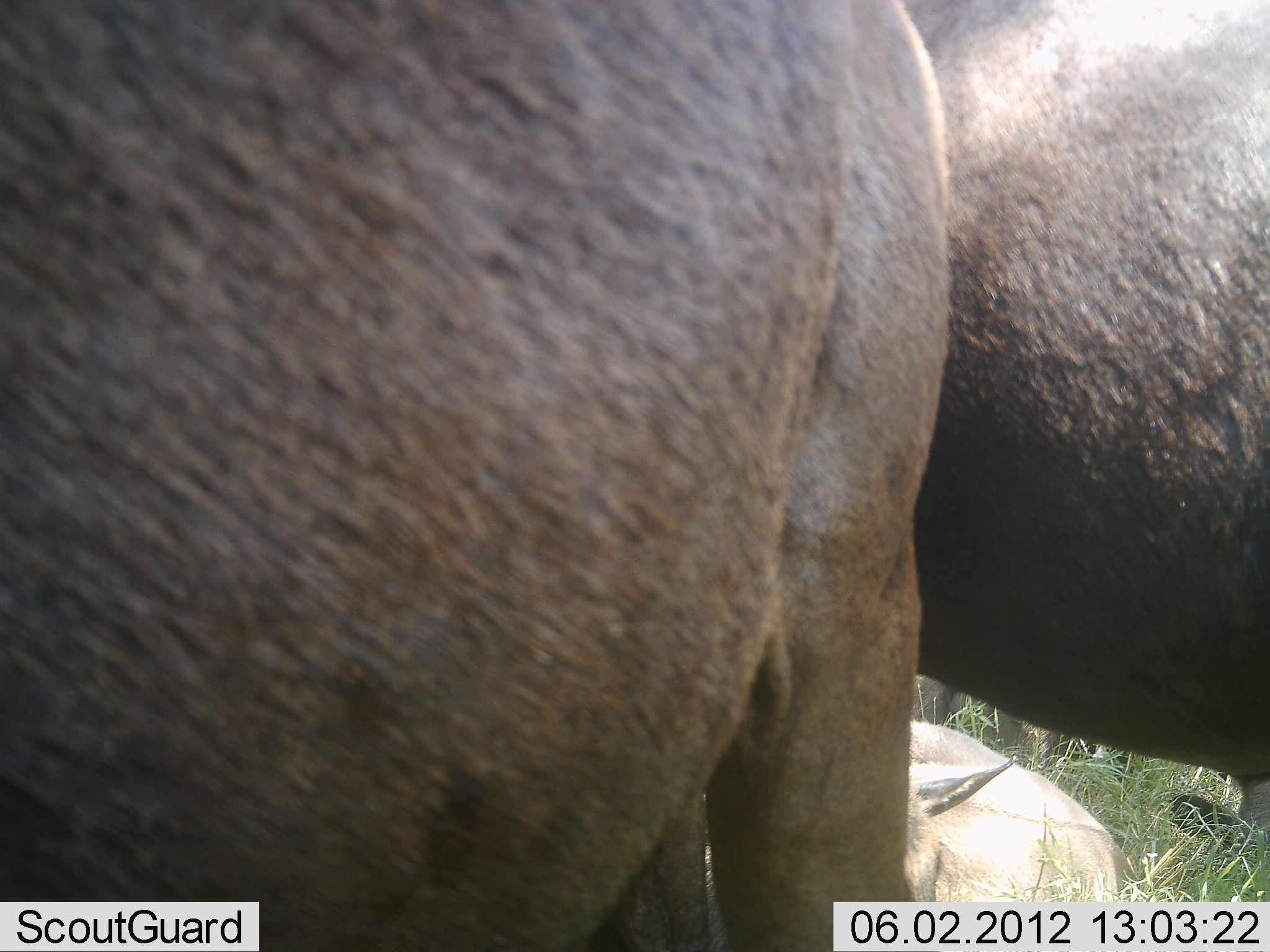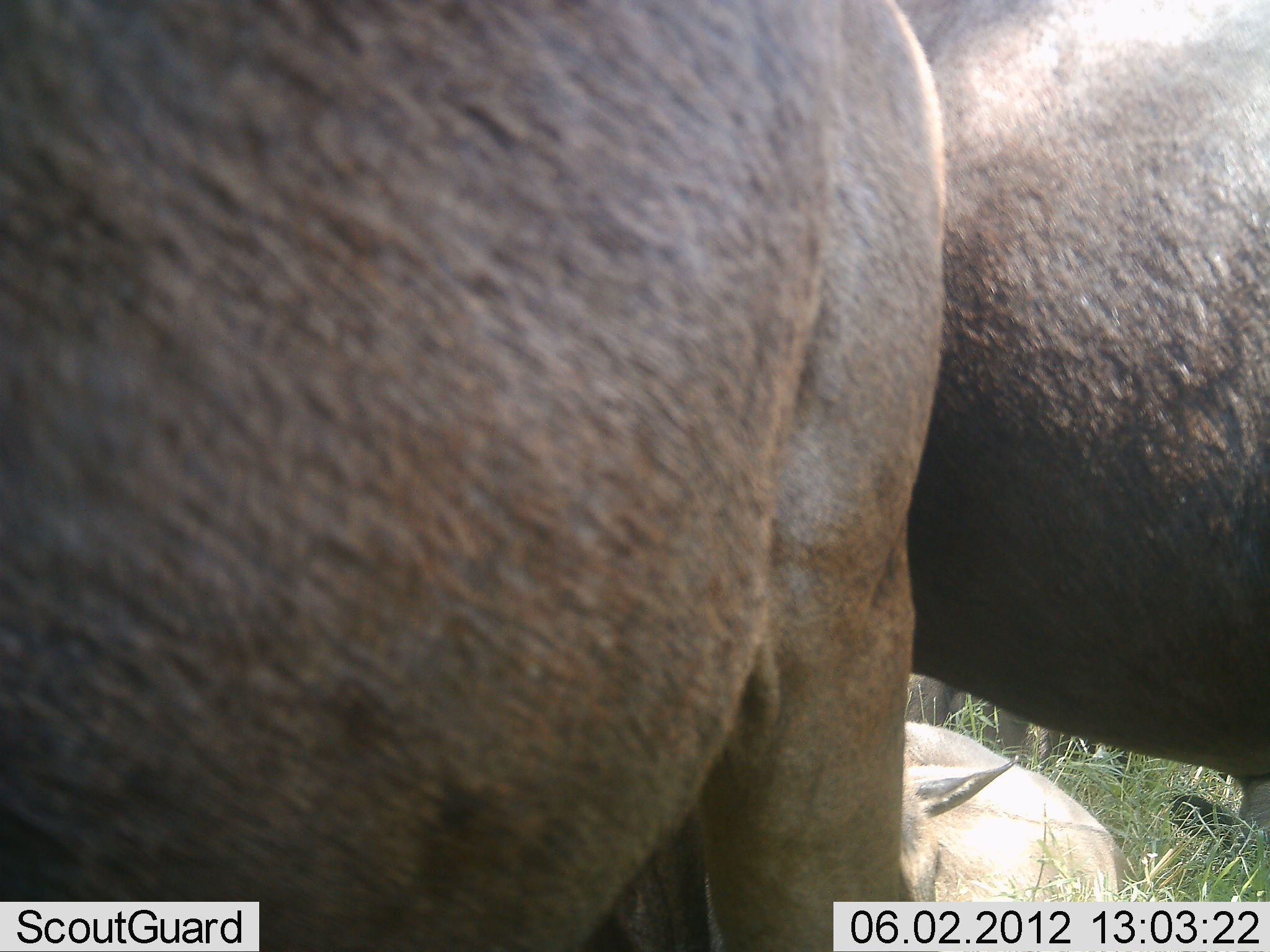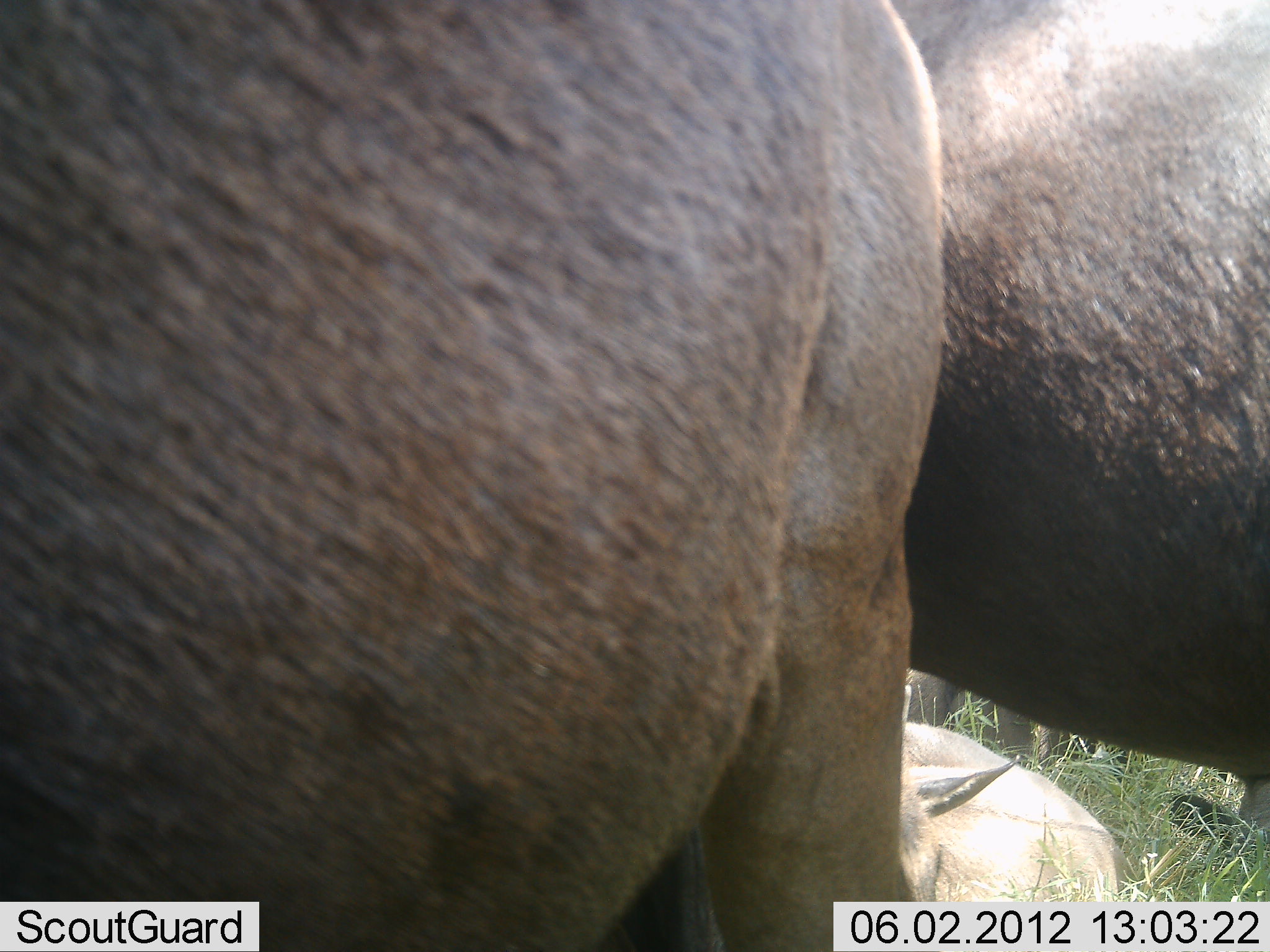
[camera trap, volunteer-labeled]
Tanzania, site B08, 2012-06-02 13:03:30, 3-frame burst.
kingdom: Animalia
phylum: Chordata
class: Mammalia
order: Artiodactyla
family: Bovidae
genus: Connochaetes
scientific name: Connochaetes taurinus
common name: blue wildebeest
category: wildebeest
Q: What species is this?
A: Wildebeest (blue wildebeest) (Connochaetes taurinus).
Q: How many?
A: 3.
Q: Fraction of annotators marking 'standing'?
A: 64%.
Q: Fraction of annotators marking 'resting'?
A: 82%.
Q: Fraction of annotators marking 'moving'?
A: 0%.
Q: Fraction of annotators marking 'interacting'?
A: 0%.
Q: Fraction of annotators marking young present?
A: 36%.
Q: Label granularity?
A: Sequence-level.